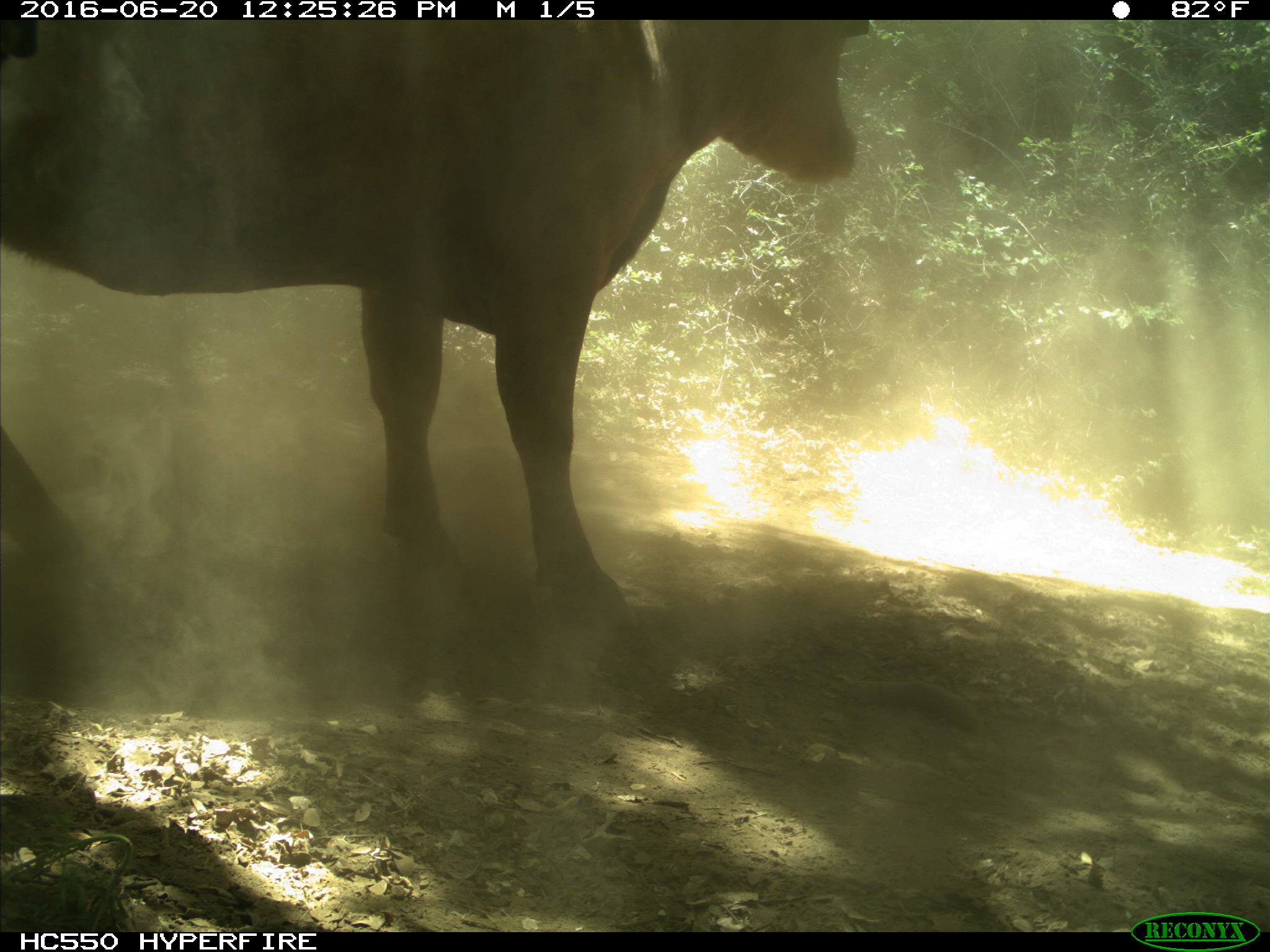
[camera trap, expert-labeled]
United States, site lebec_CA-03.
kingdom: Animalia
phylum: Chordata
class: Mammalia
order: Artiodactyla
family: Bovidae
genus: Bos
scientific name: Bos taurus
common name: domestic cow